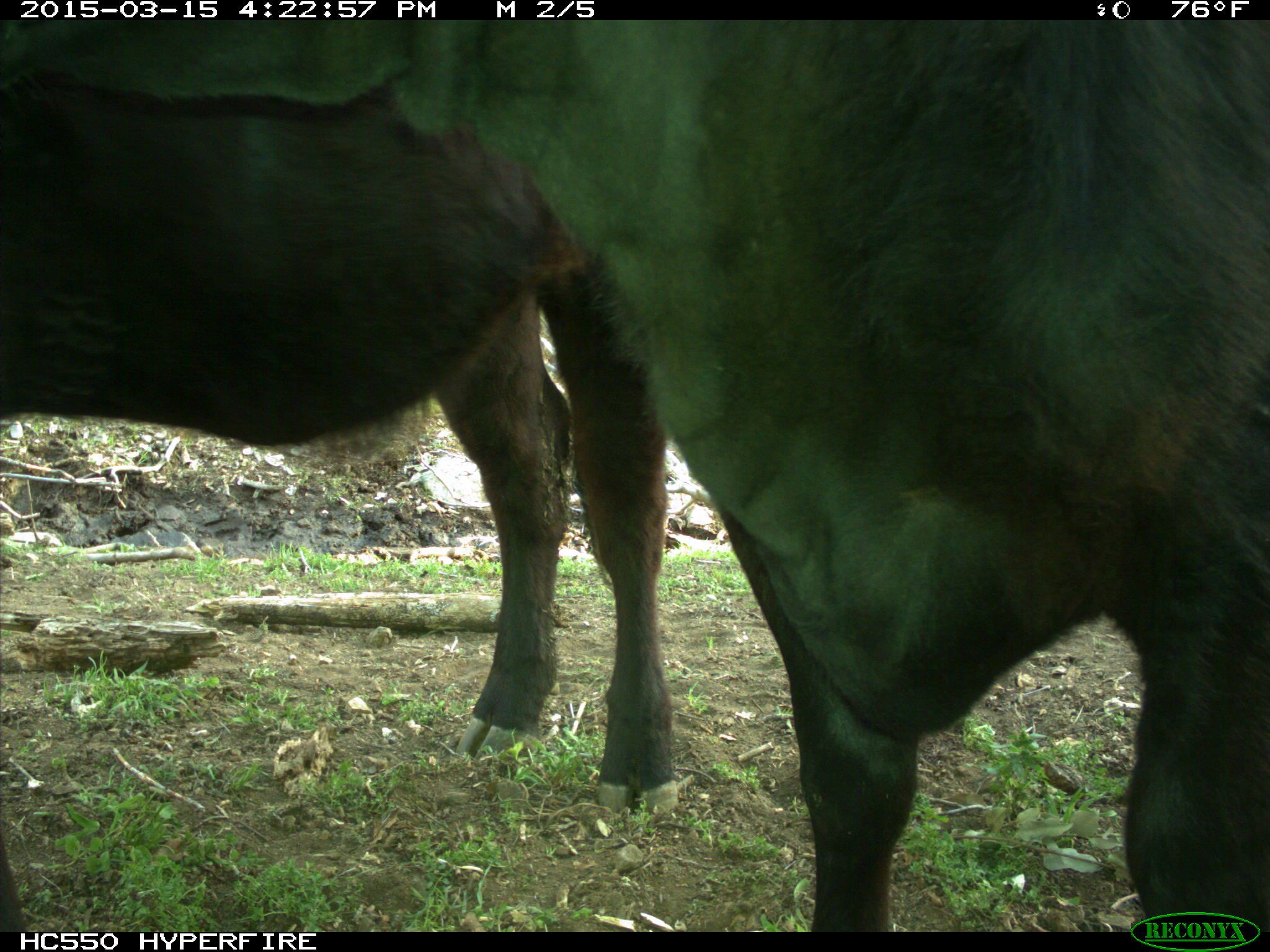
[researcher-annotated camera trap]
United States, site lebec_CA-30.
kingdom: Animalia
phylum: Chordata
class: Mammalia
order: Artiodactyla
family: Bovidae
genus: Bos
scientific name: Bos taurus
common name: domestic cow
Bos taurus (domestic cow).